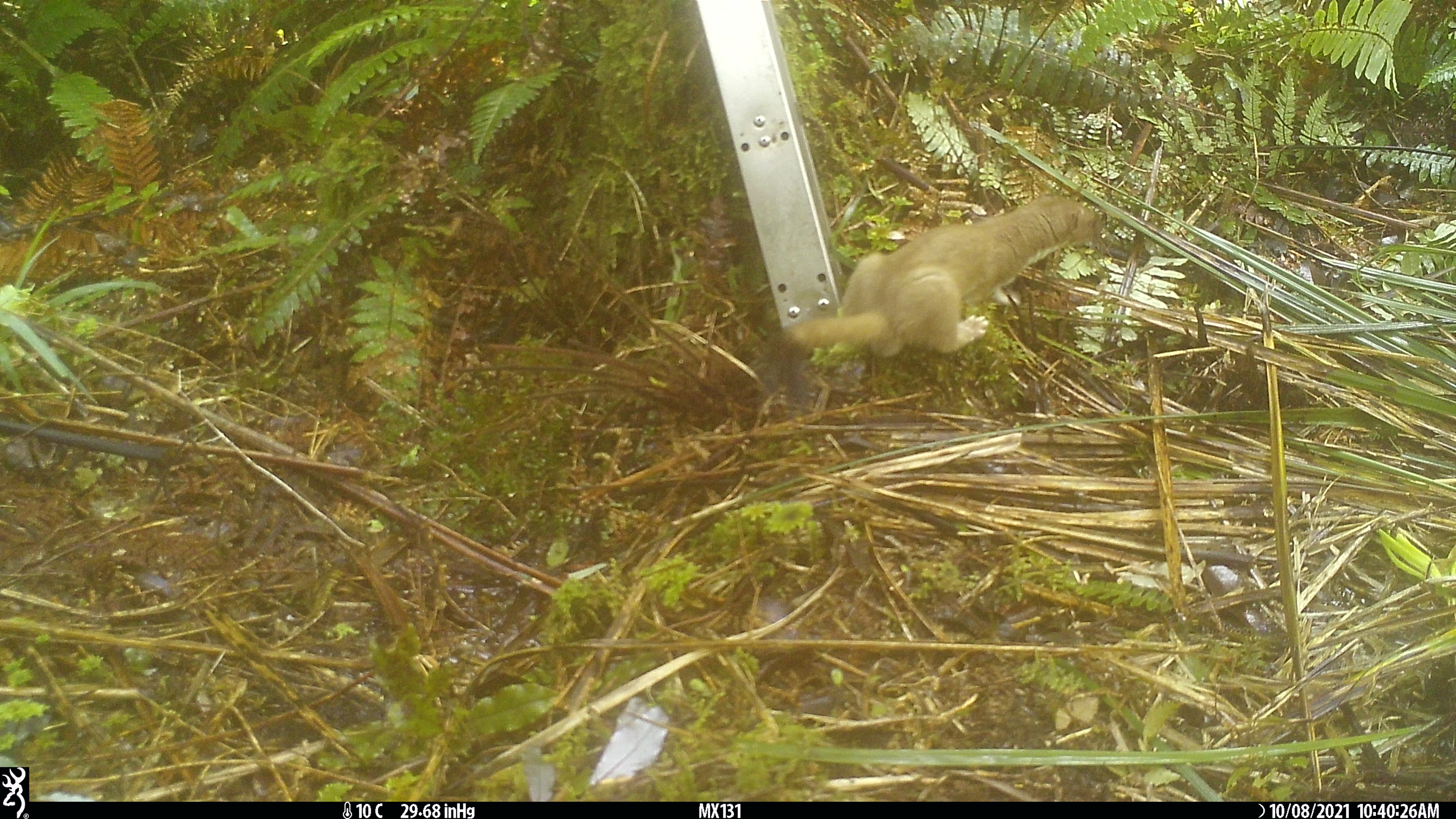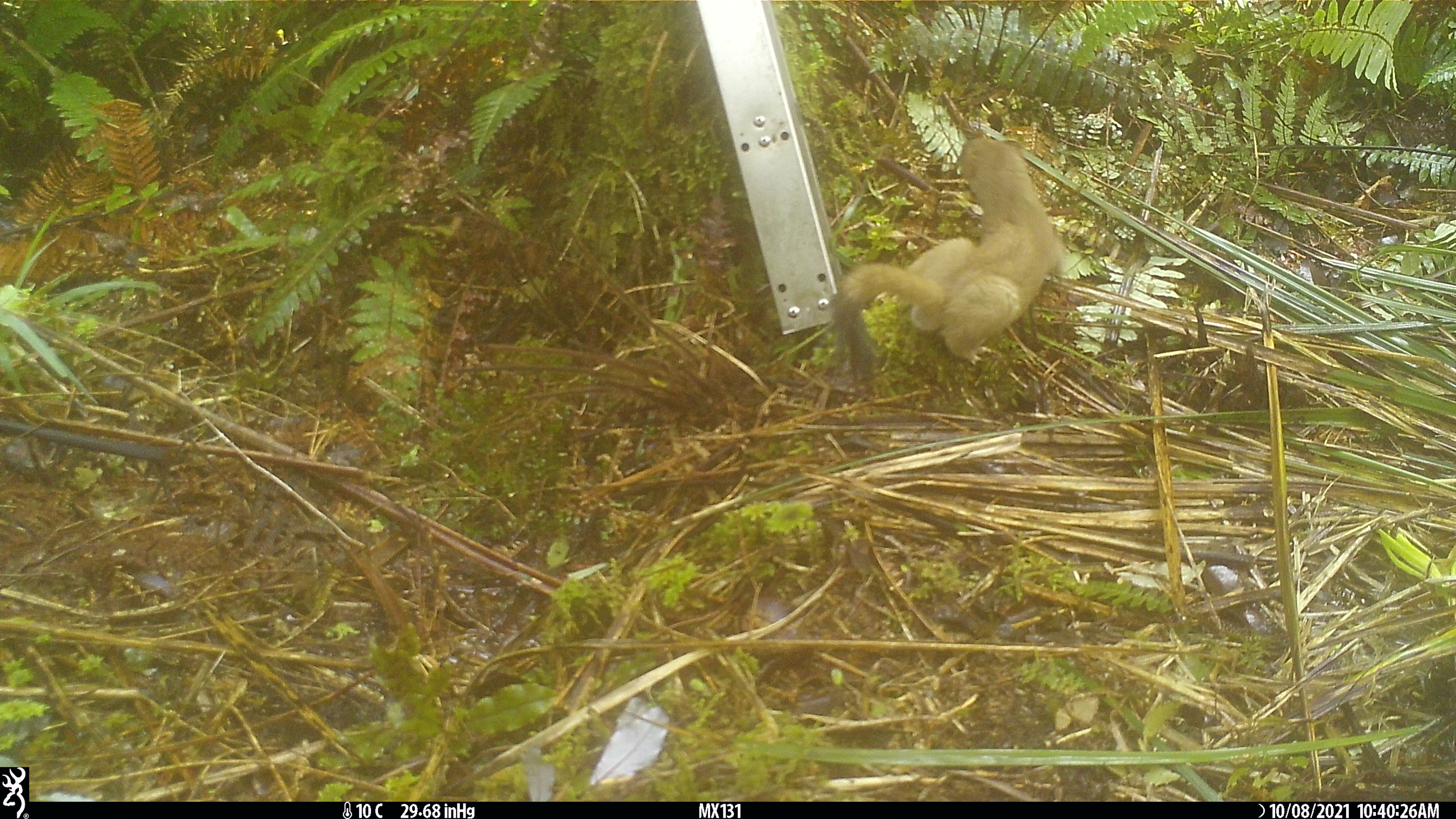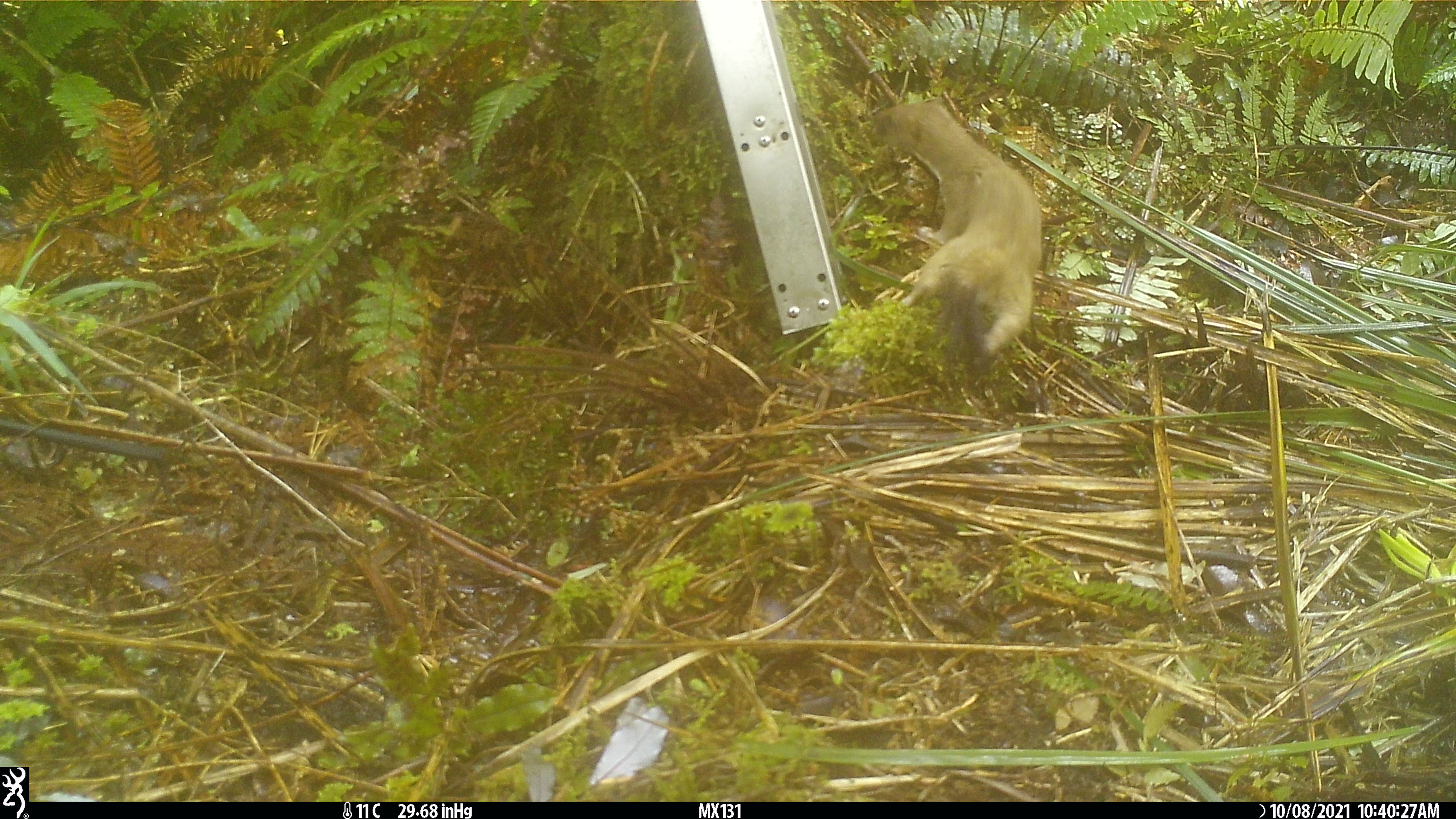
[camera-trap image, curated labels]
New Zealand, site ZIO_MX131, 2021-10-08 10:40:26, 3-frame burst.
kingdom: Animalia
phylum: Chordata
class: Mammalia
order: Carnivora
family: Mustelidae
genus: Mustela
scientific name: Mustela erminea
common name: stoat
Stoat (Mustela erminea).